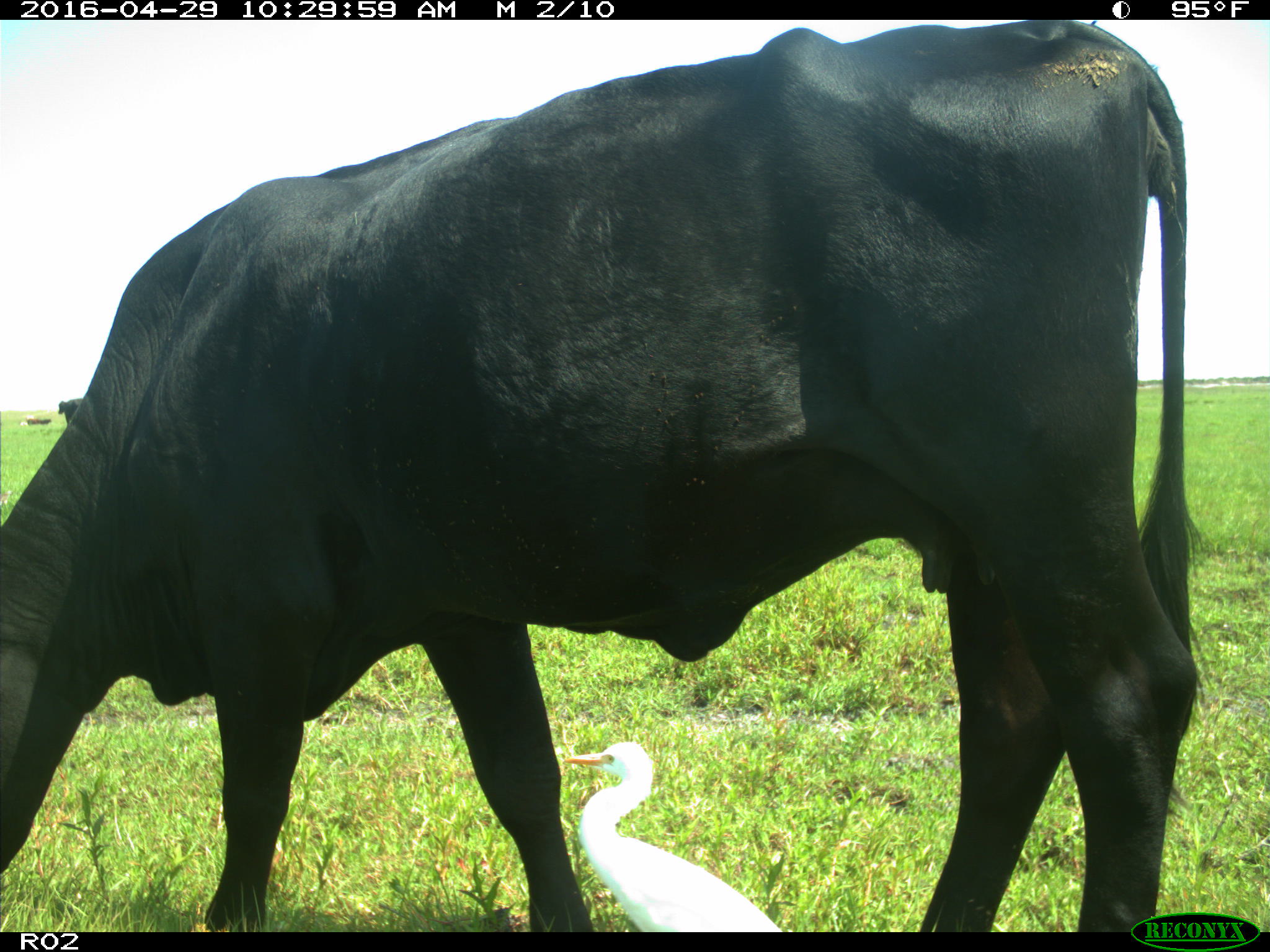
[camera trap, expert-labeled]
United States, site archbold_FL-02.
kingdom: Animalia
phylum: Chordata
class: Mammalia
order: Artiodactyla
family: Bovidae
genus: Bos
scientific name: Bos taurus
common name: domestic cow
Bos taurus (domestic cow).